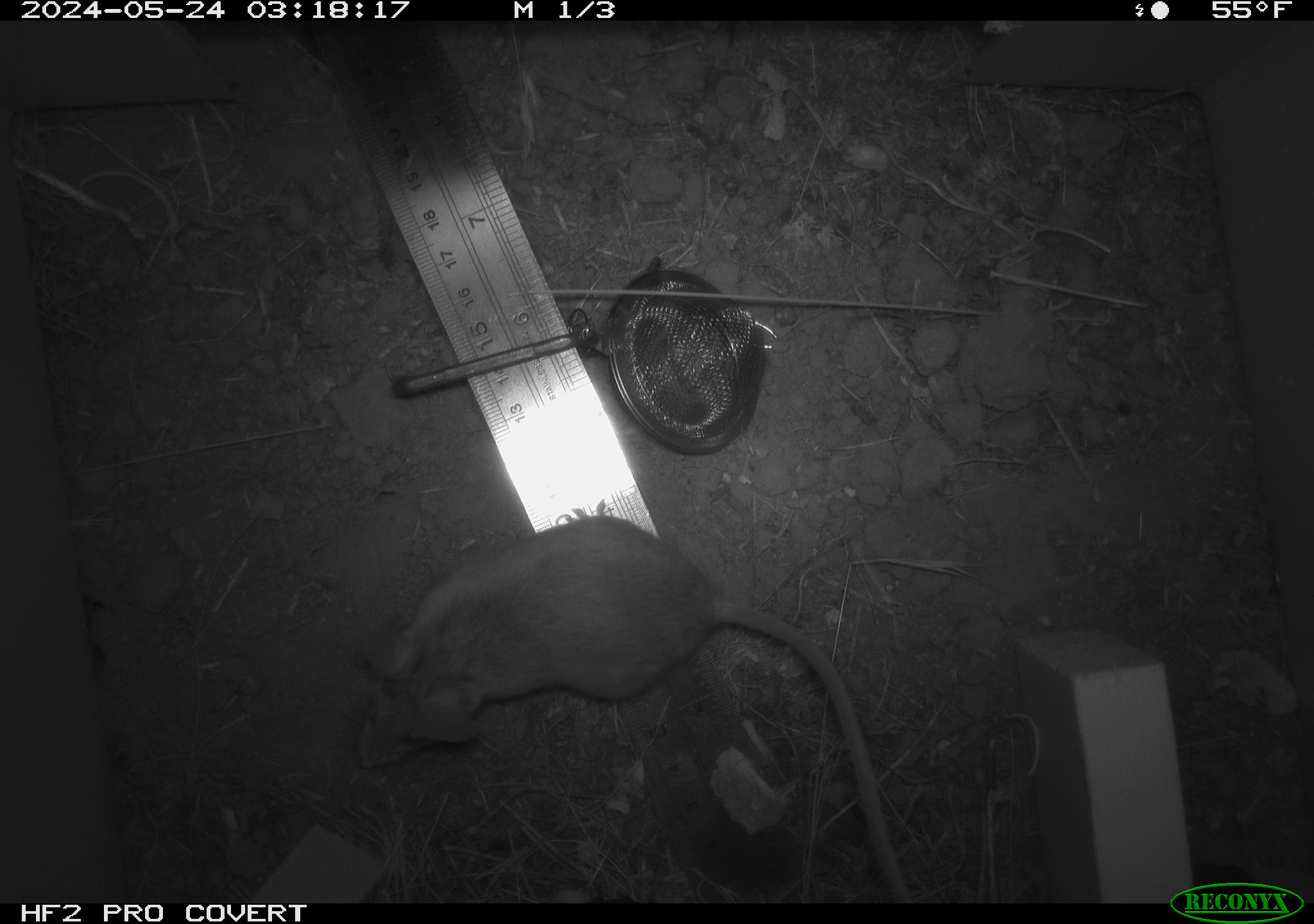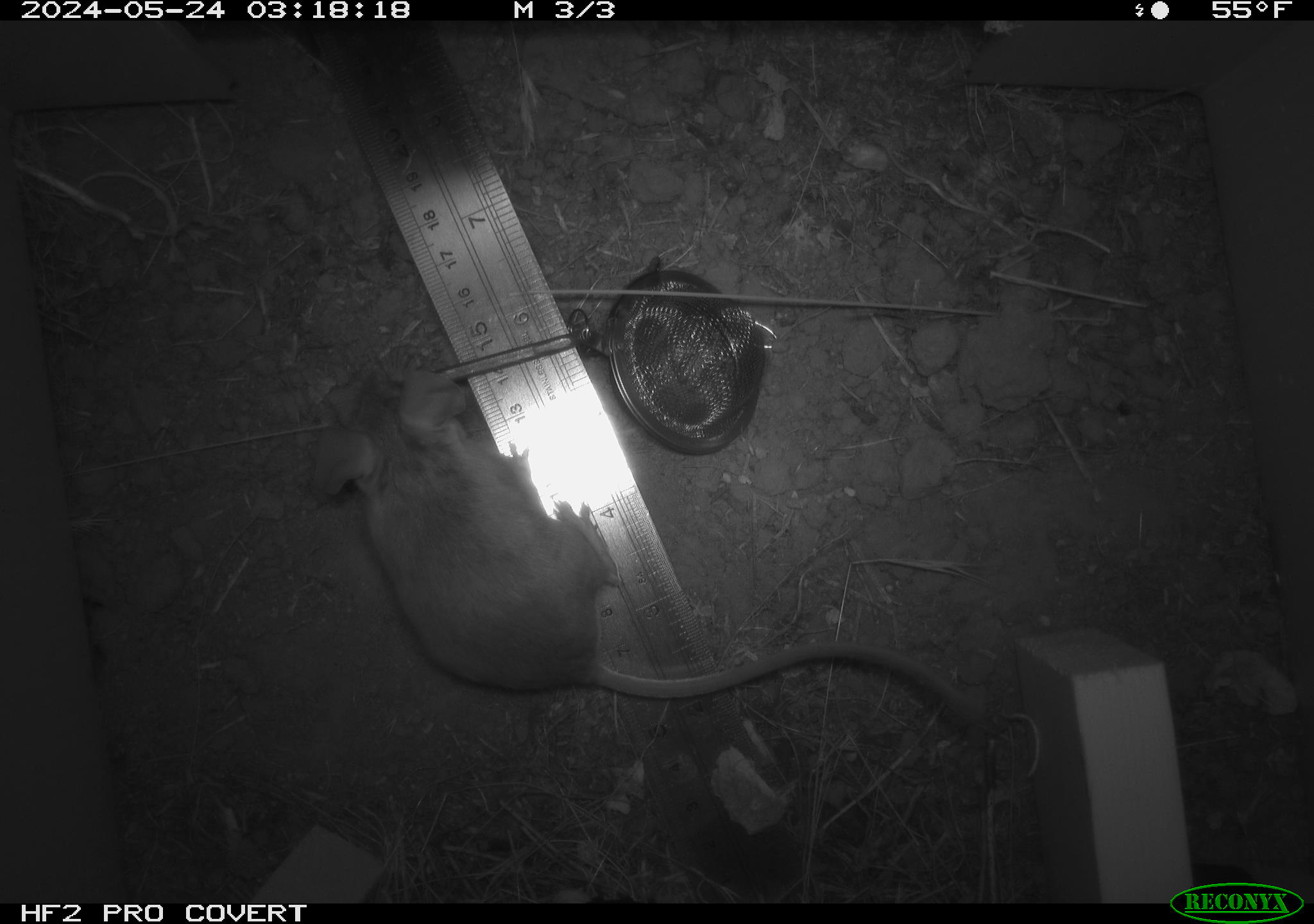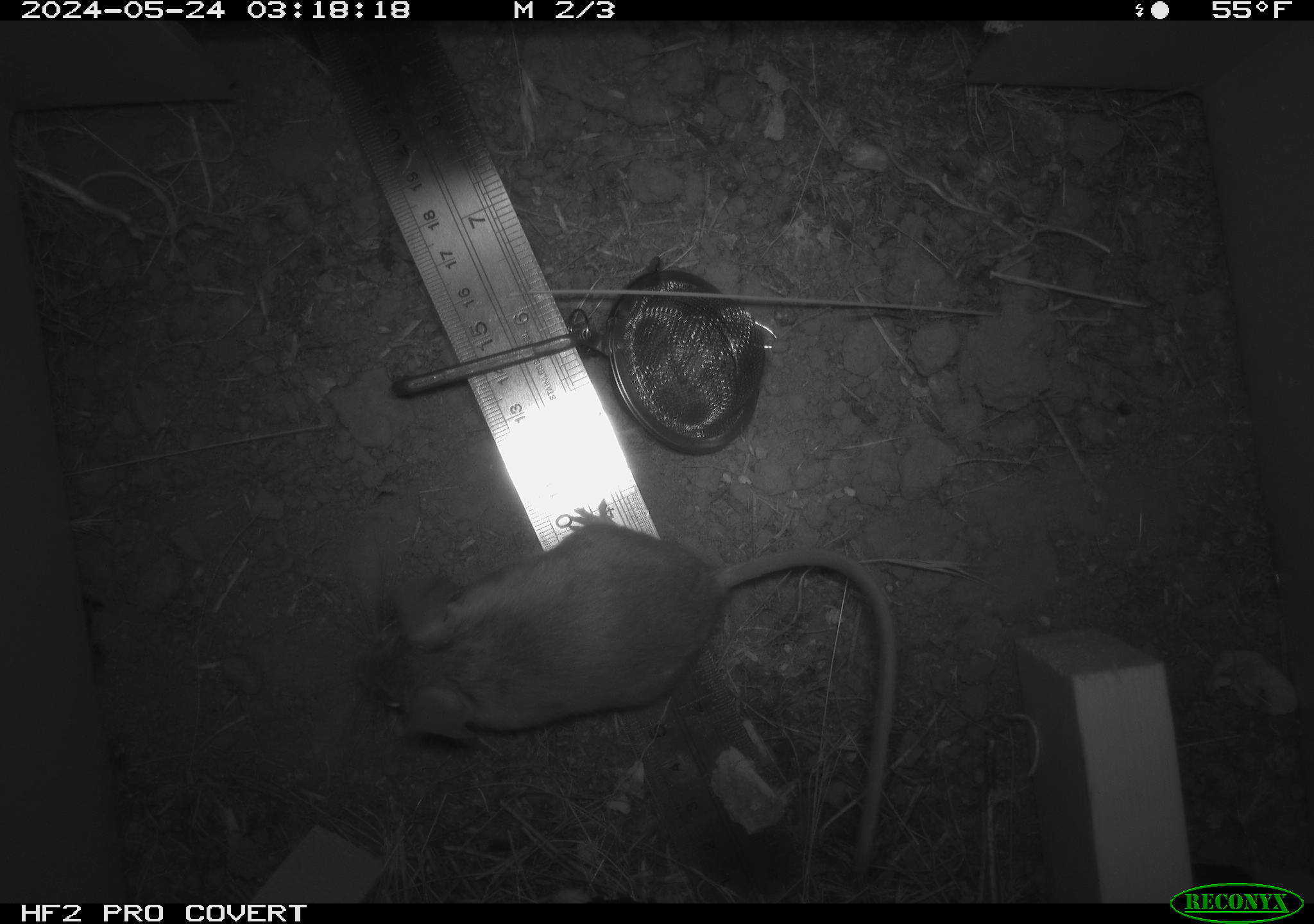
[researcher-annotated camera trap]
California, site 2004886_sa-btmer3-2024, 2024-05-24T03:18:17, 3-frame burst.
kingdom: Animalia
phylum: Chordata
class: Mammalia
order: Rodentia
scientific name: Rodentia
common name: mouse species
Mouse species (Rodentia).